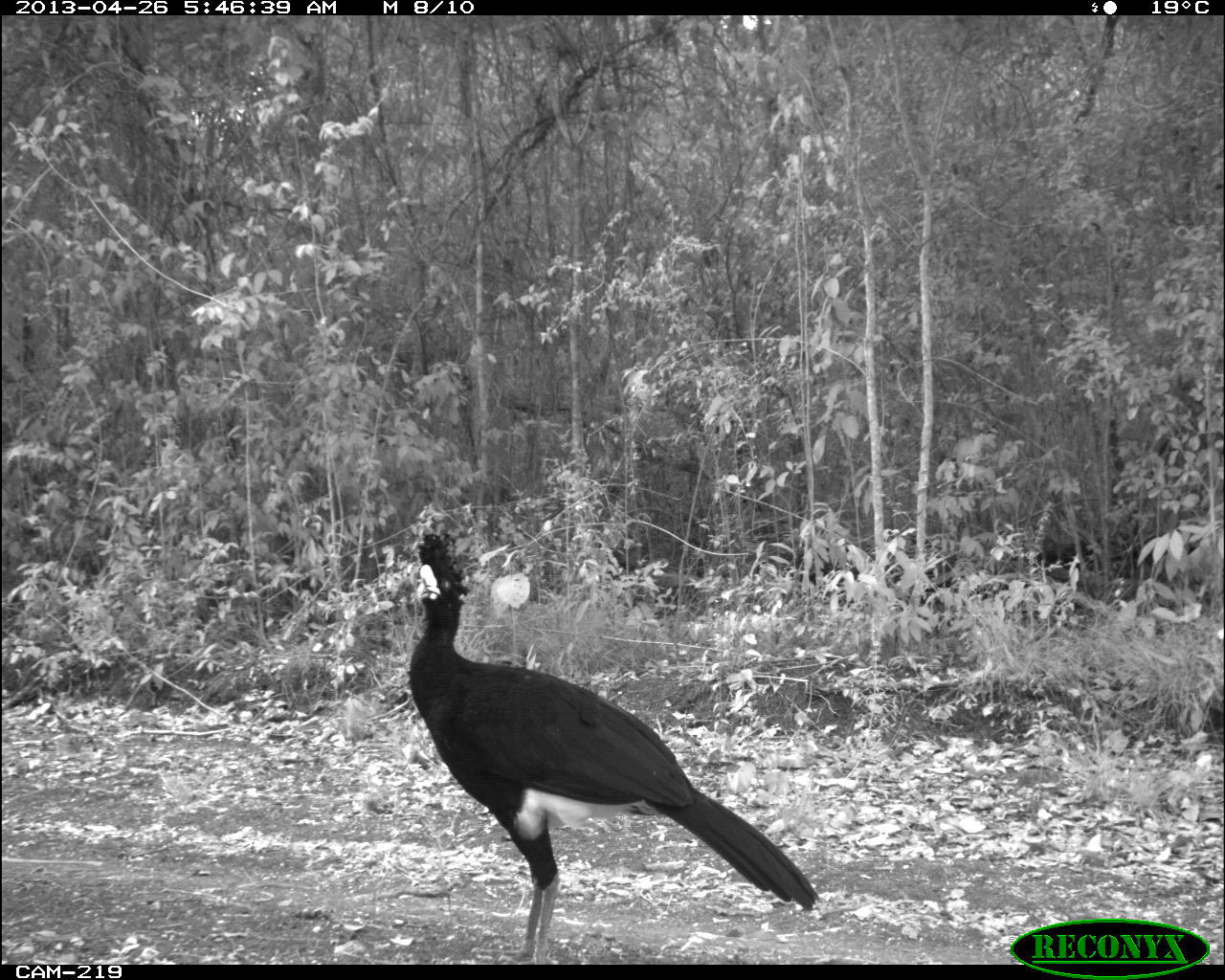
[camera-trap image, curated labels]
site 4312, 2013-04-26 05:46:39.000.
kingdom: Animalia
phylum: Chordata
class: Aves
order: Galliformes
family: Cracidae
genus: Crax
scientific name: Crax rubra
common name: great curassow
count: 1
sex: male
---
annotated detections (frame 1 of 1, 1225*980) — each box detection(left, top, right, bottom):
crax rubra: detection(403, 528, 822, 961)